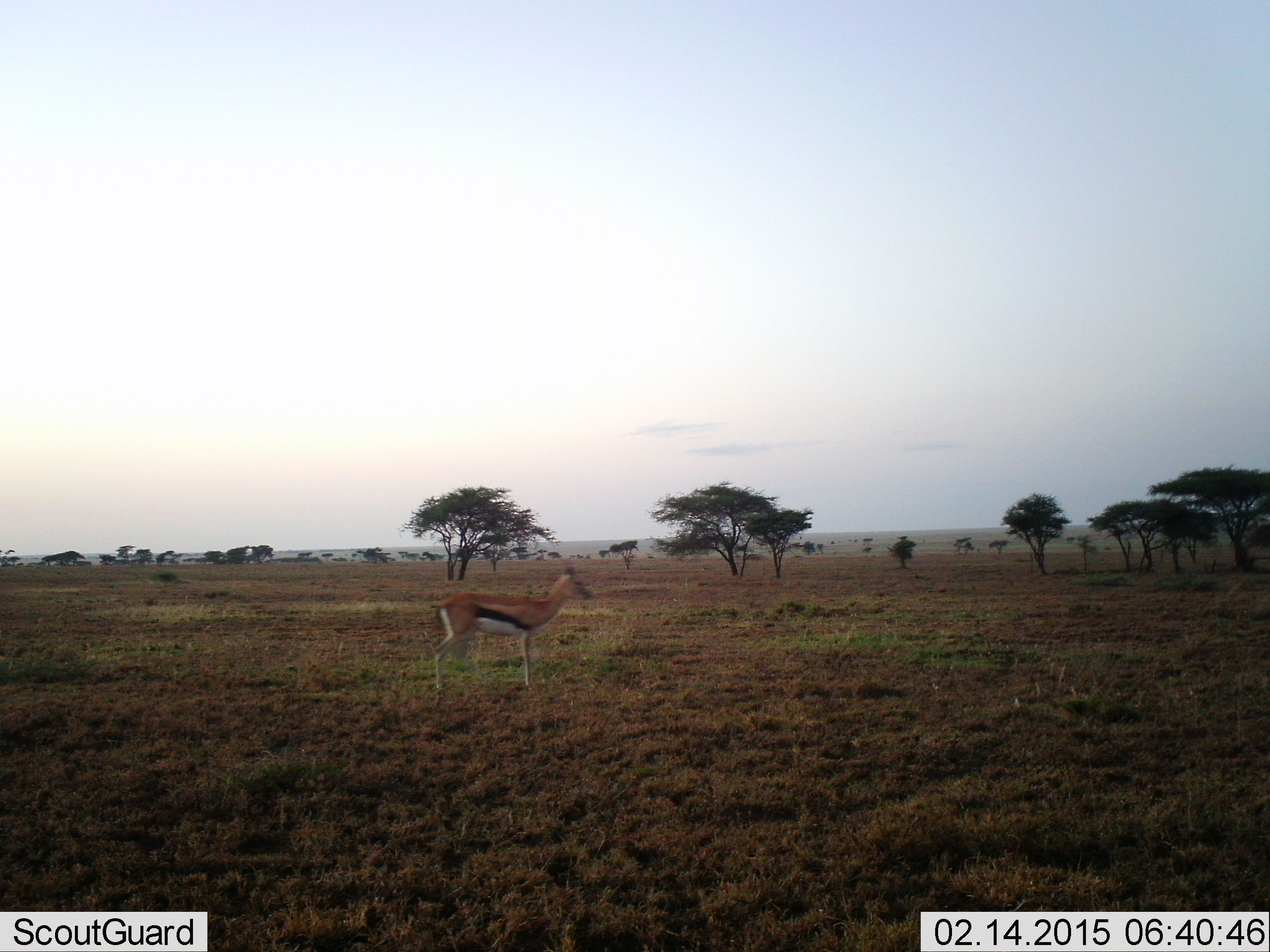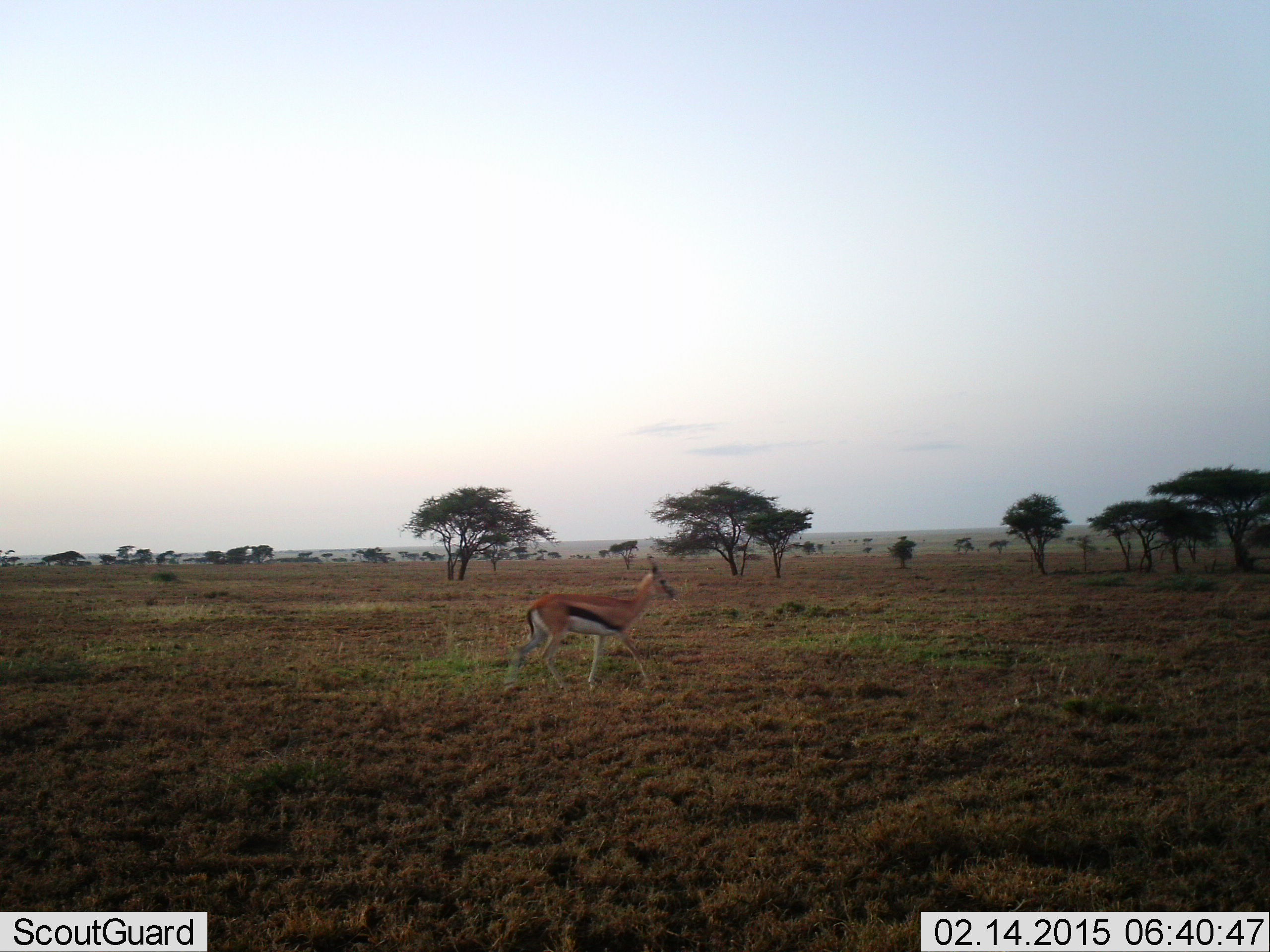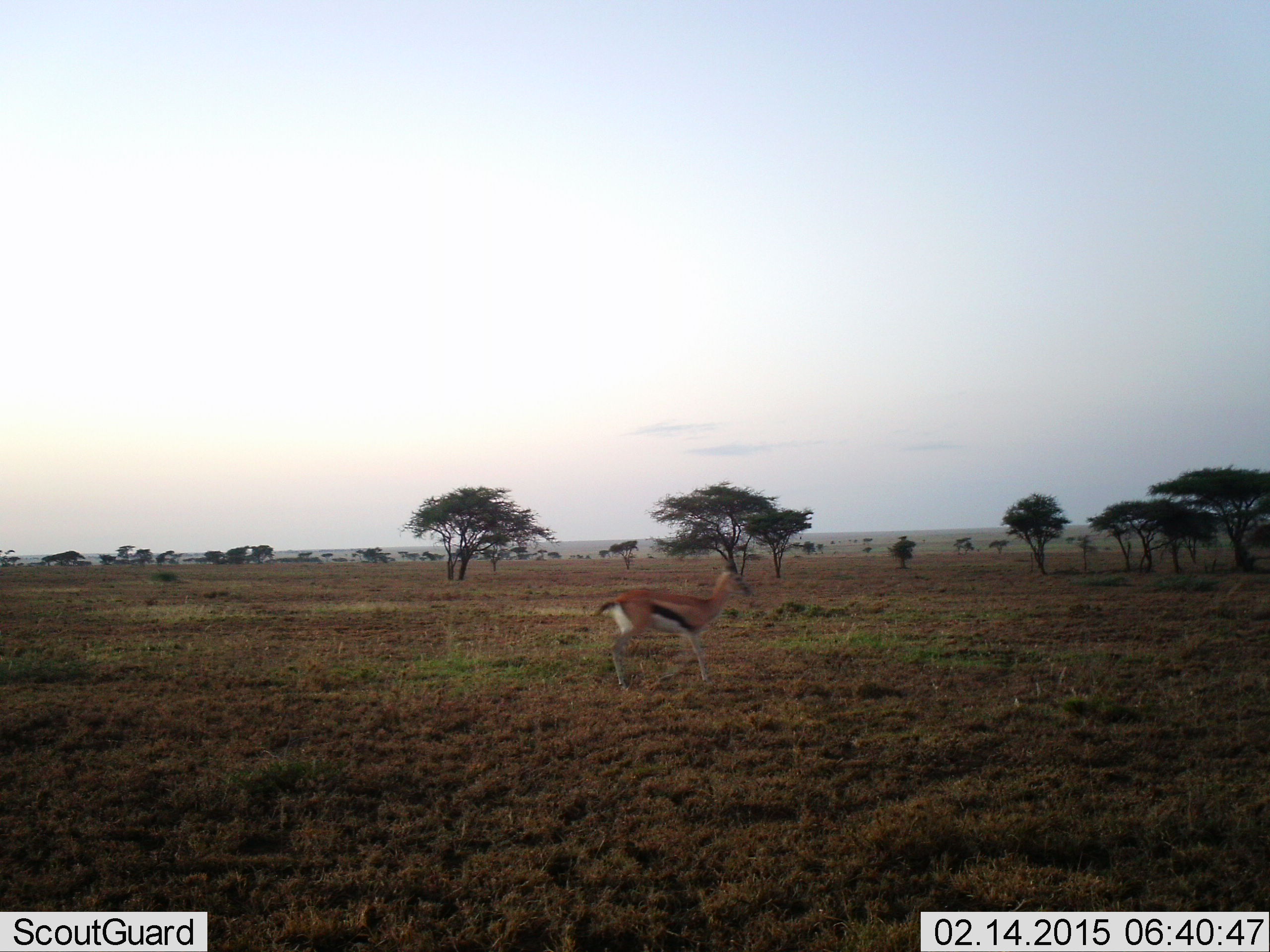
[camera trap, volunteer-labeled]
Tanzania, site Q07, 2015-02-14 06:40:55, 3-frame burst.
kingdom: Animalia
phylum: Chordata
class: Mammalia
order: Artiodactyla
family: Bovidae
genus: Eudorcas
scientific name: Eudorcas thomsonii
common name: thomson's gazelle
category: gazellethomsons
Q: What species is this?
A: Gazellethomsons (thomson's gazelle) (Eudorcas thomsonii).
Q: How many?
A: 1.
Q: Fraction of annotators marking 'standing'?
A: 20%.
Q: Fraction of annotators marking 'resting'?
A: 0%.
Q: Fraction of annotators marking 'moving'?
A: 90%.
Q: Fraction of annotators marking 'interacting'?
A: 0%.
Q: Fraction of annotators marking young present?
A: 0%.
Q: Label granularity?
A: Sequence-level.